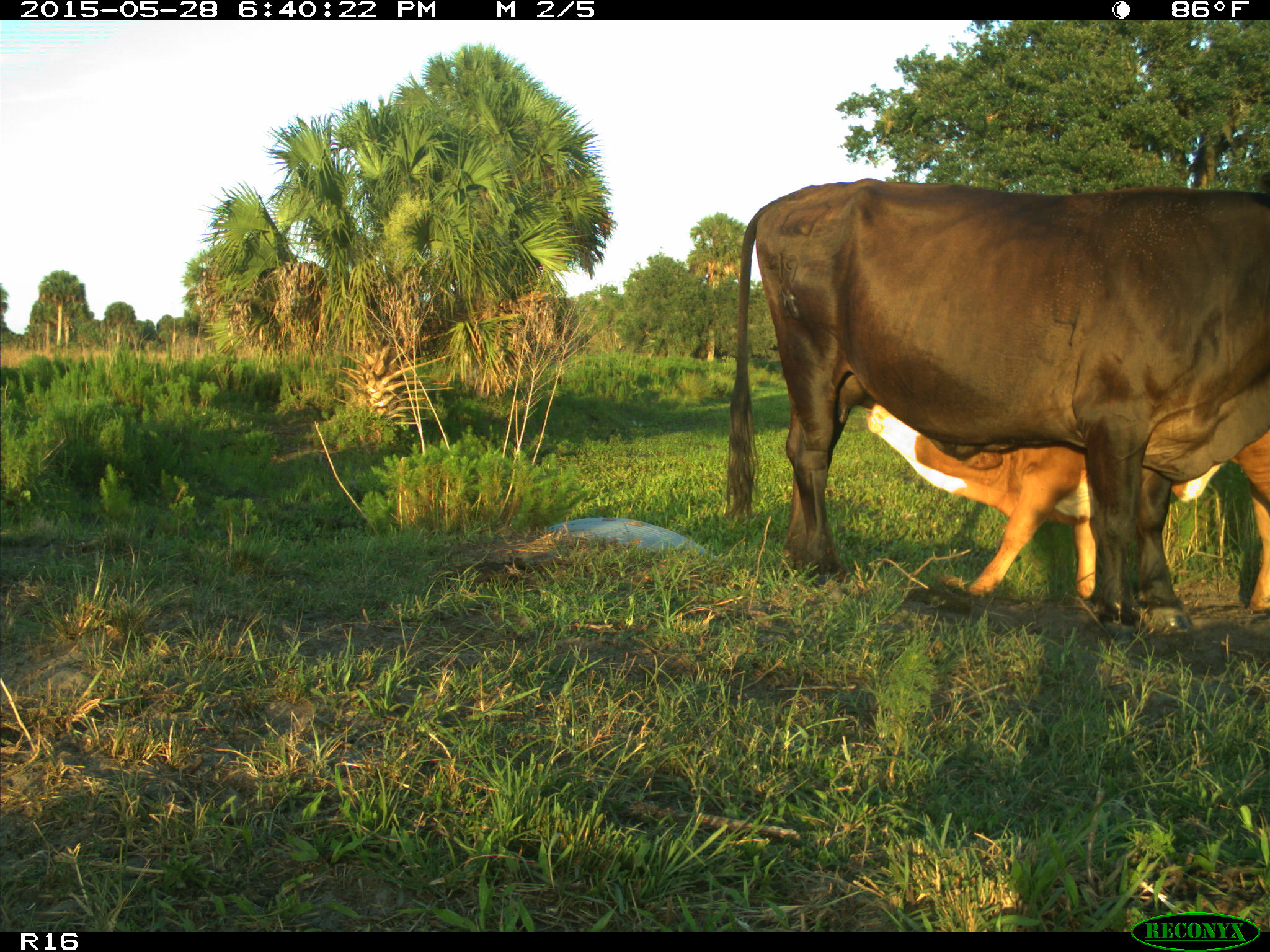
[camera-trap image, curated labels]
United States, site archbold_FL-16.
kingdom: Animalia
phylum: Chordata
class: Mammalia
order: Artiodactyla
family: Bovidae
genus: Bos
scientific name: Bos taurus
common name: domestic cow